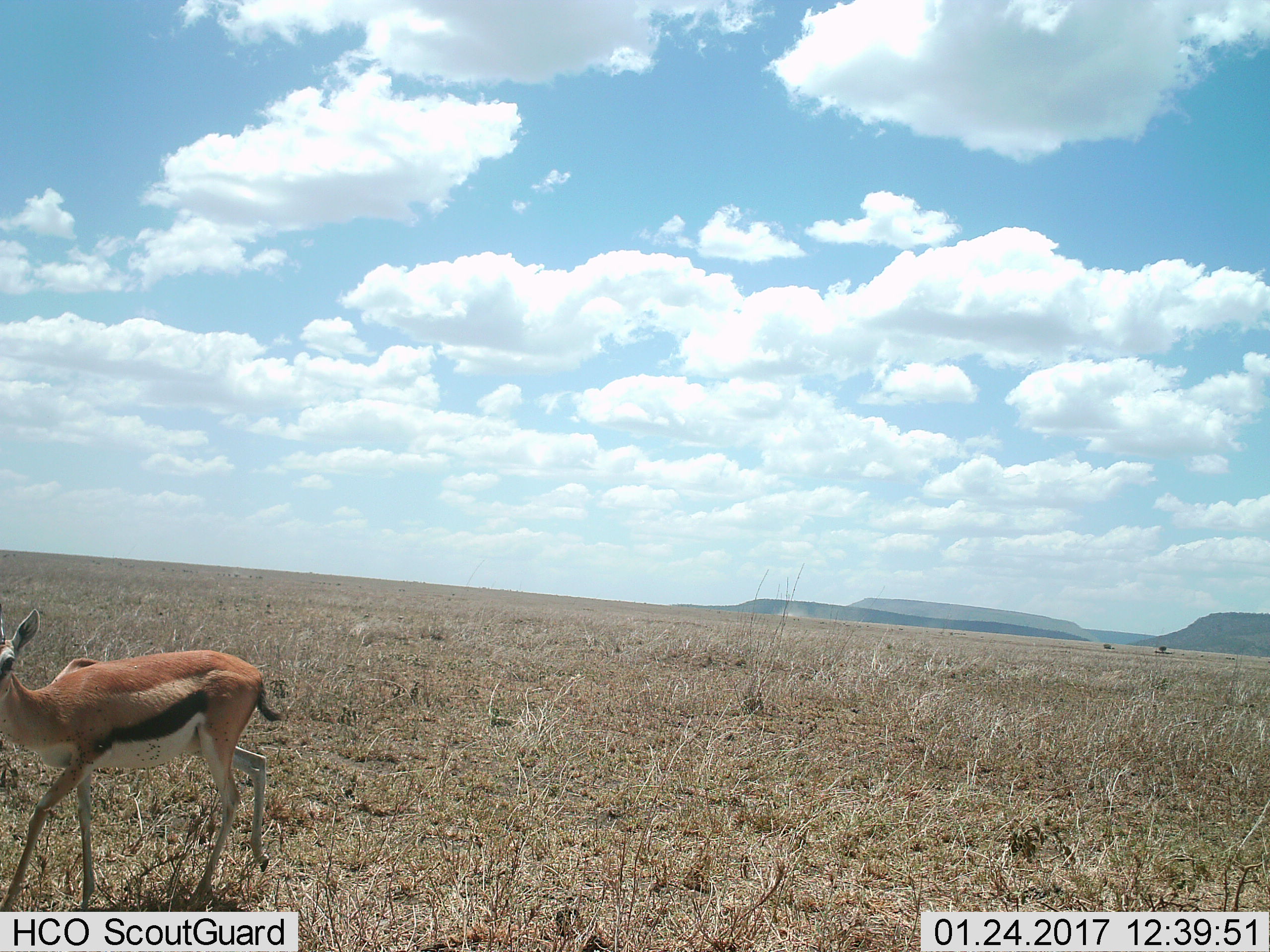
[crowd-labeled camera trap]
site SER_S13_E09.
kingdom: Animalia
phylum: Chordata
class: Mammalia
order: Artiodactyla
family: Bovidae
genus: Eudorcas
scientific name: Eudorcas thomsonii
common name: thomson's gazelle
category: gazellethomsons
Gazellethomsons (thomson's gazelle) (Eudorcas thomsonii), count 1. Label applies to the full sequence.